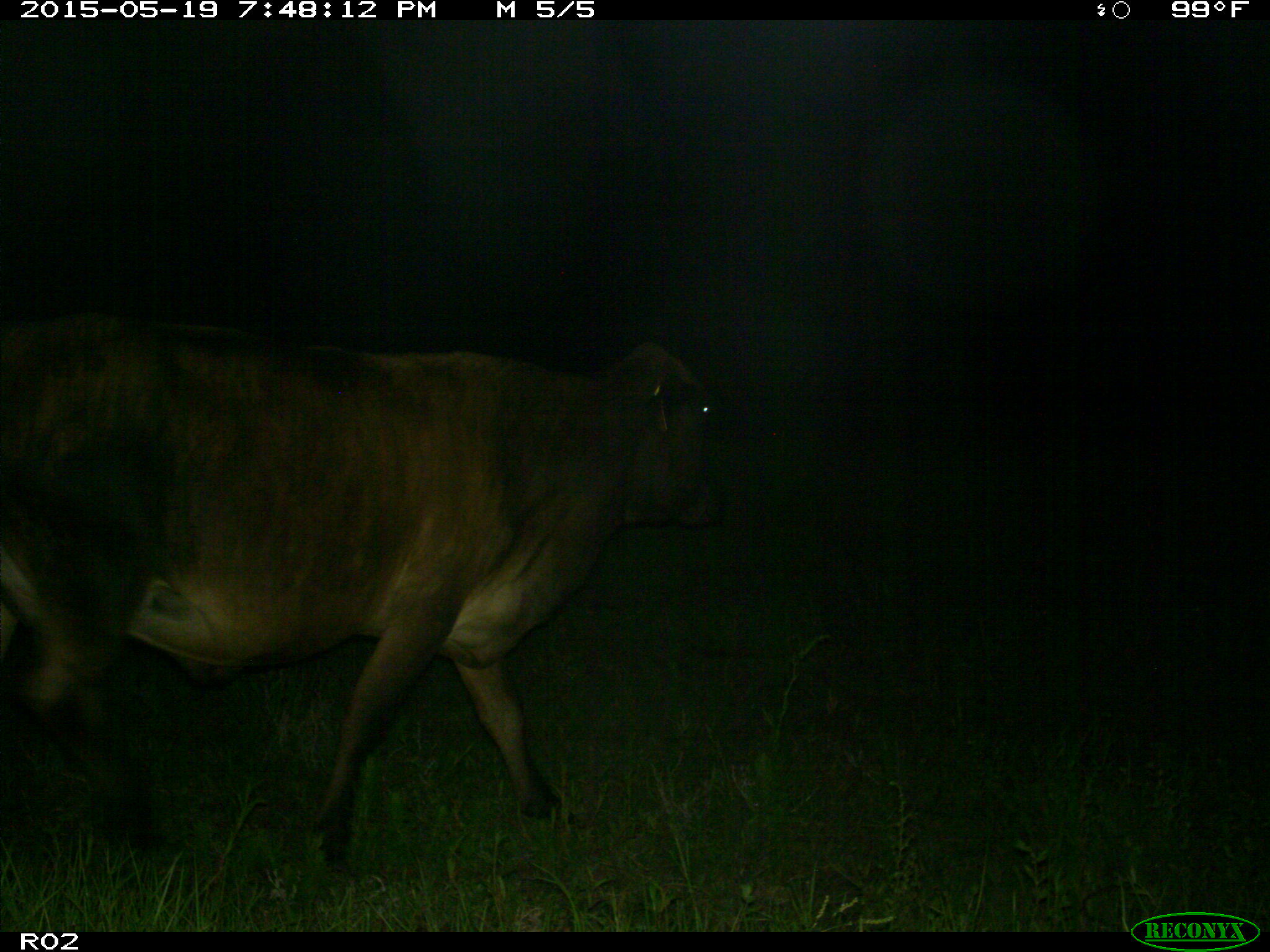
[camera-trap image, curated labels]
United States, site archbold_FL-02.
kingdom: Animalia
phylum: Chordata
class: Mammalia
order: Artiodactyla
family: Bovidae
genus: Bos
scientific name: Bos taurus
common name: domestic cow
Bos taurus (domestic cow).